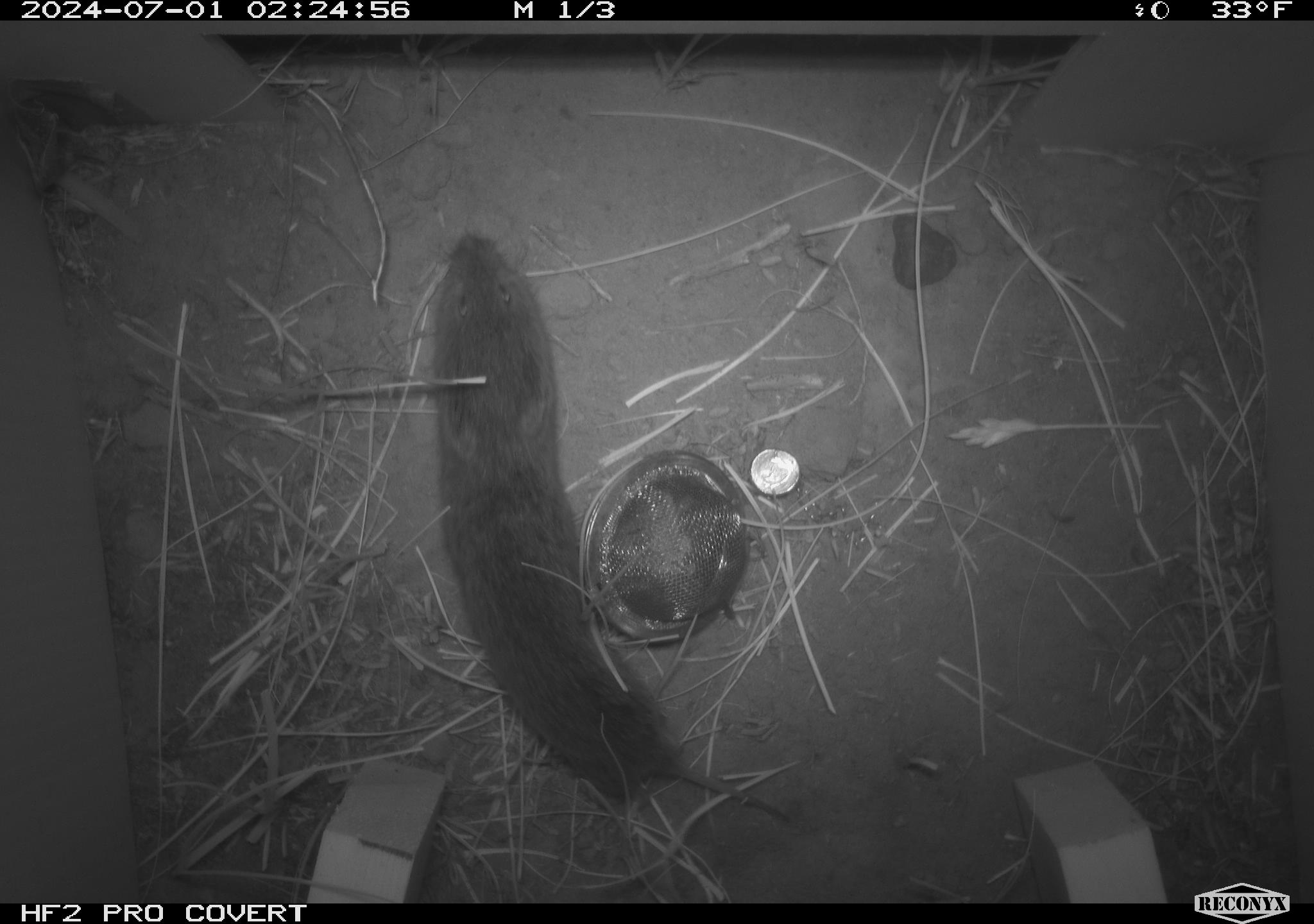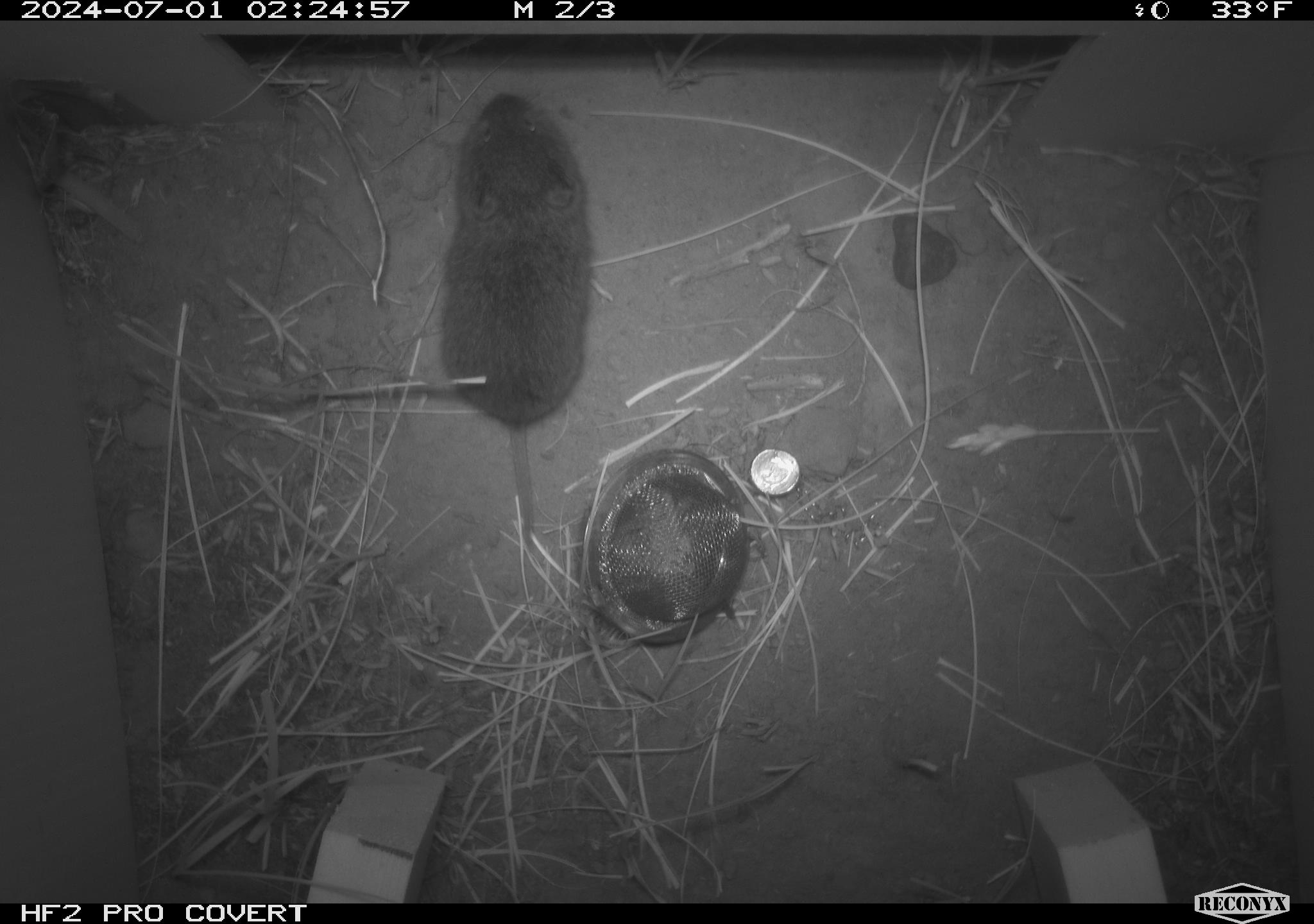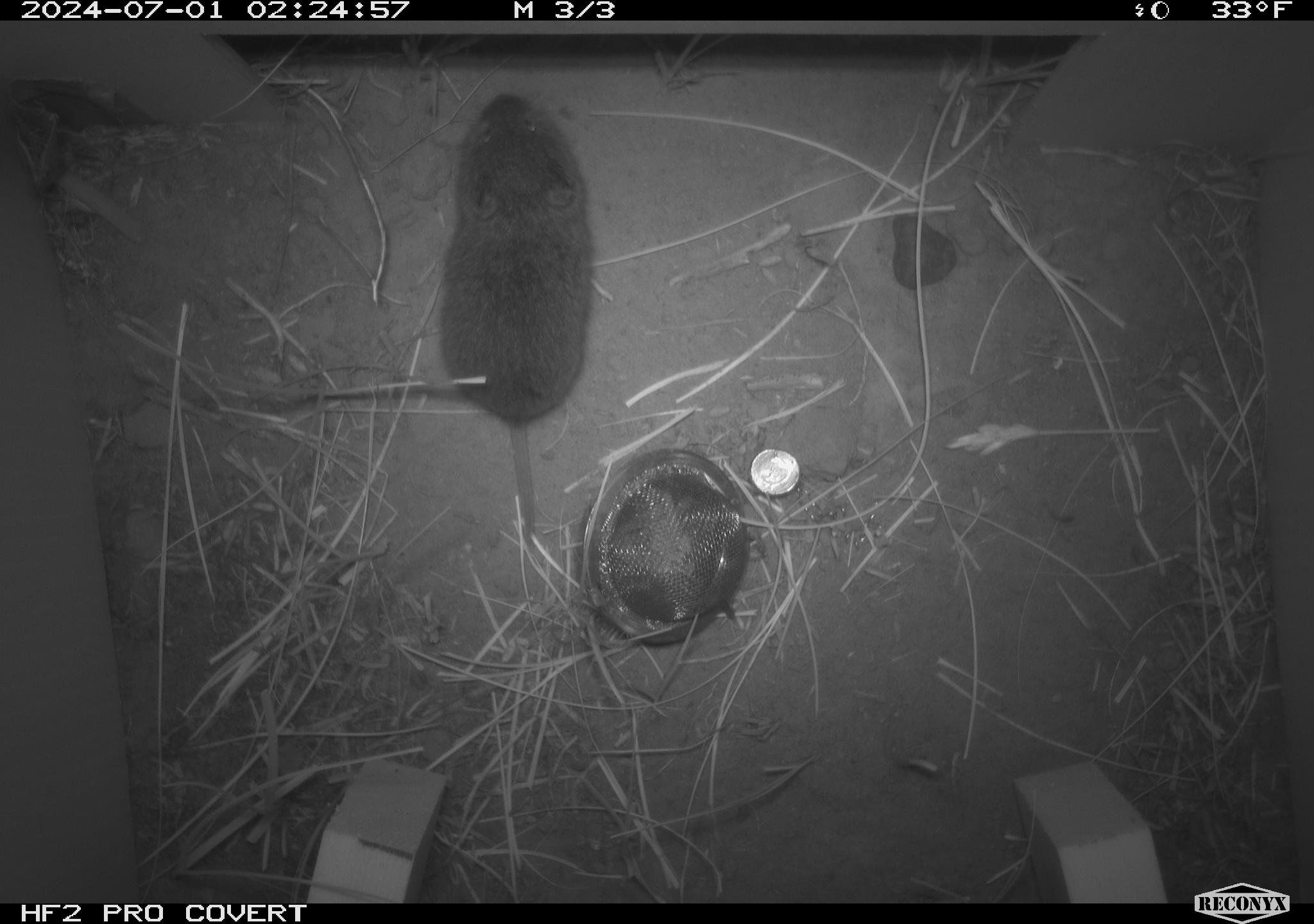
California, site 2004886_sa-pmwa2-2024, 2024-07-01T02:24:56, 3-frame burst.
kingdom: Animalia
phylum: Chordata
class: Mammalia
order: Rodentia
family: Cricetidae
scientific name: Arvicolinae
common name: voles, lemmings, and muskrats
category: arvicolinae subfamily